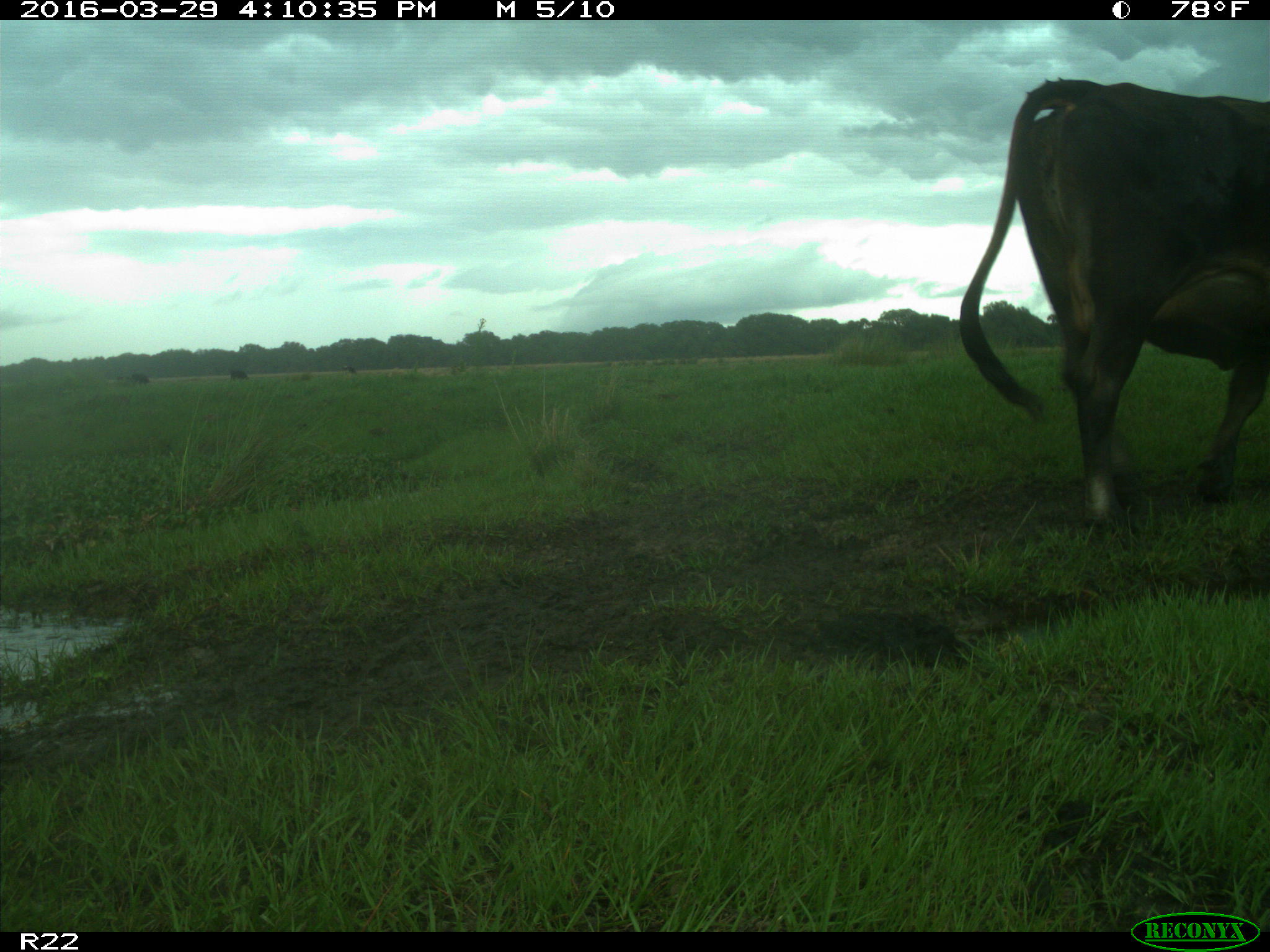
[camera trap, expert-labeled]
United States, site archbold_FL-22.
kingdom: Animalia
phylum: Chordata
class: Mammalia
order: Artiodactyla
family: Bovidae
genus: Bos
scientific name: Bos taurus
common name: domestic cow